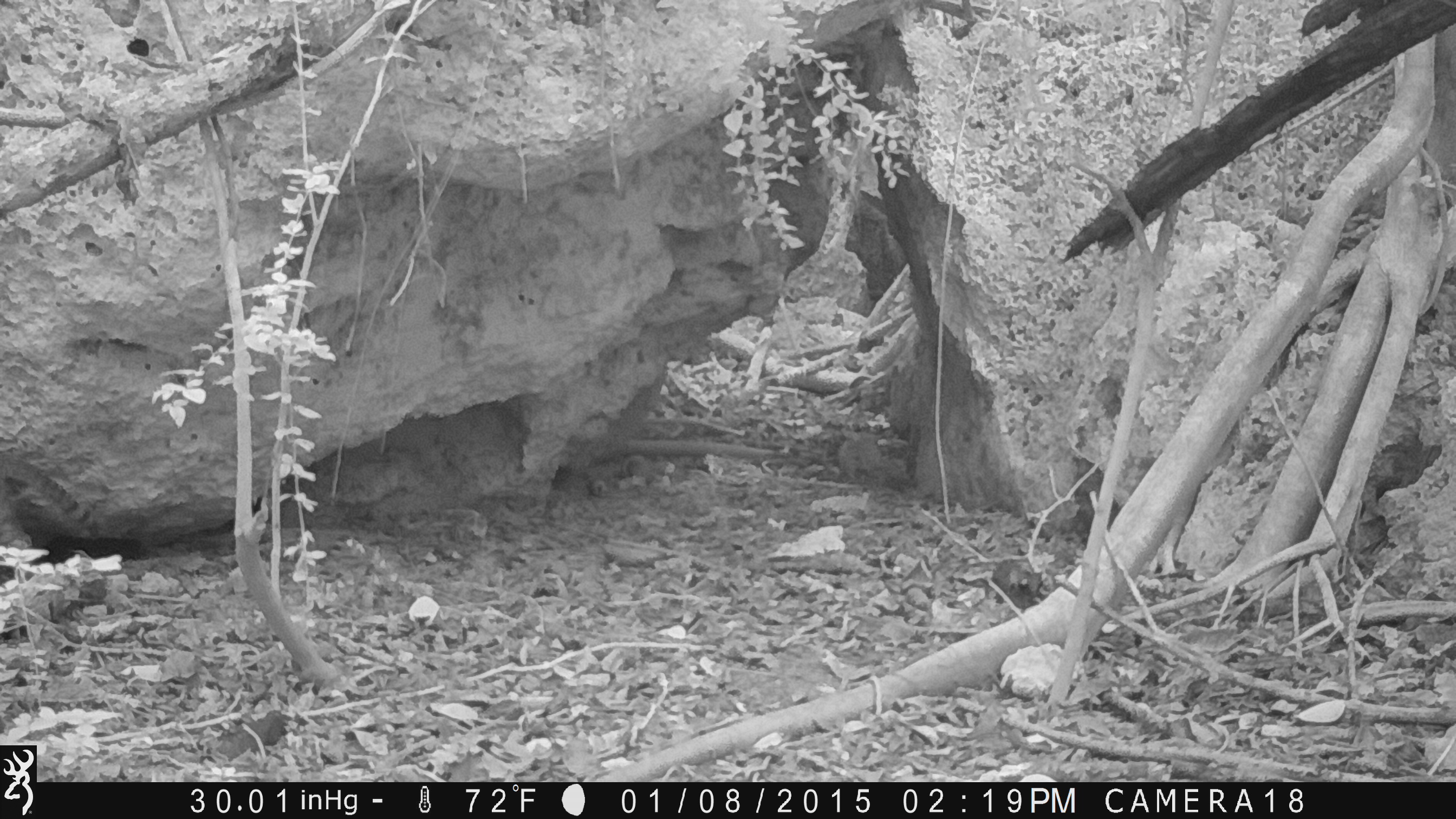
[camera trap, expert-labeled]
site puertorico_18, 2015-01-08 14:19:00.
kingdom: Animalia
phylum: Chordata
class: Mammalia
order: Carnivora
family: Felidae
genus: Felis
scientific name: Felis catus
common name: cat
Cat (Felis catus).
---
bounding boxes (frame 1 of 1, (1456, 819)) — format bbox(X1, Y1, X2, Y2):
cat: bbox(0, 448, 102, 578)